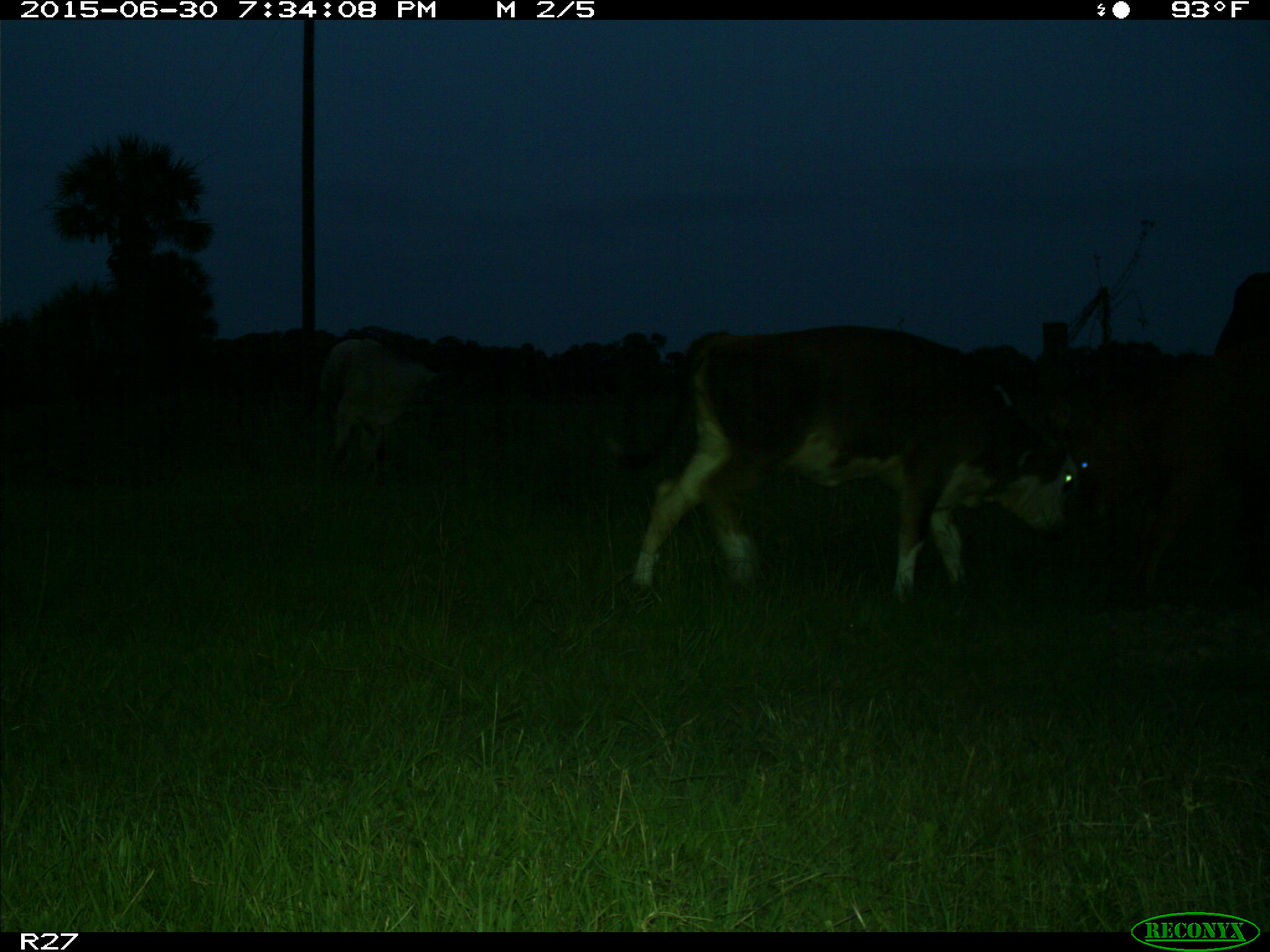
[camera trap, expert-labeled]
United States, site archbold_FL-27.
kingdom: Animalia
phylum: Chordata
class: Mammalia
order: Artiodactyla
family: Bovidae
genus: Bos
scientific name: Bos taurus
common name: domestic cow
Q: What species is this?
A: Bos taurus (domestic cow).